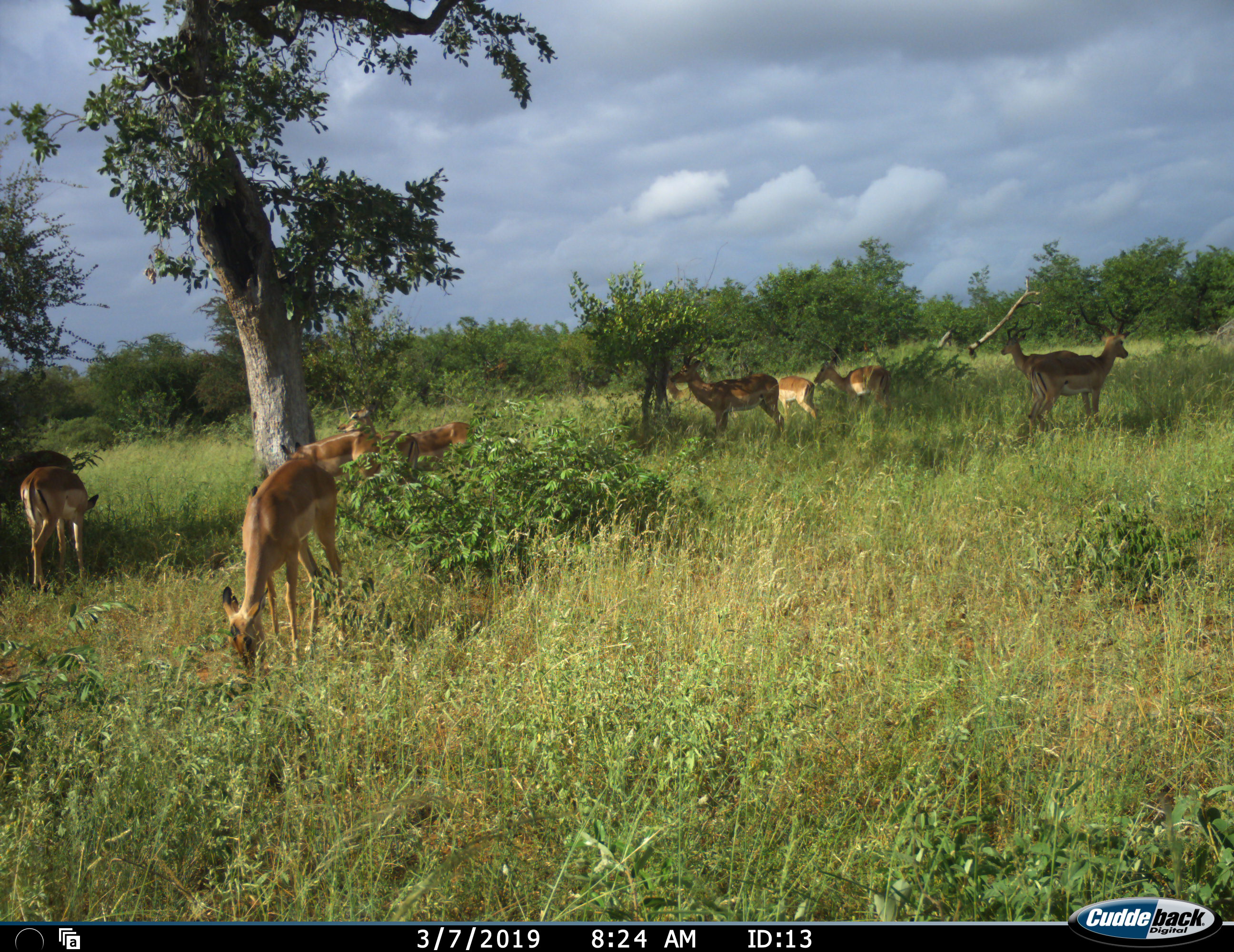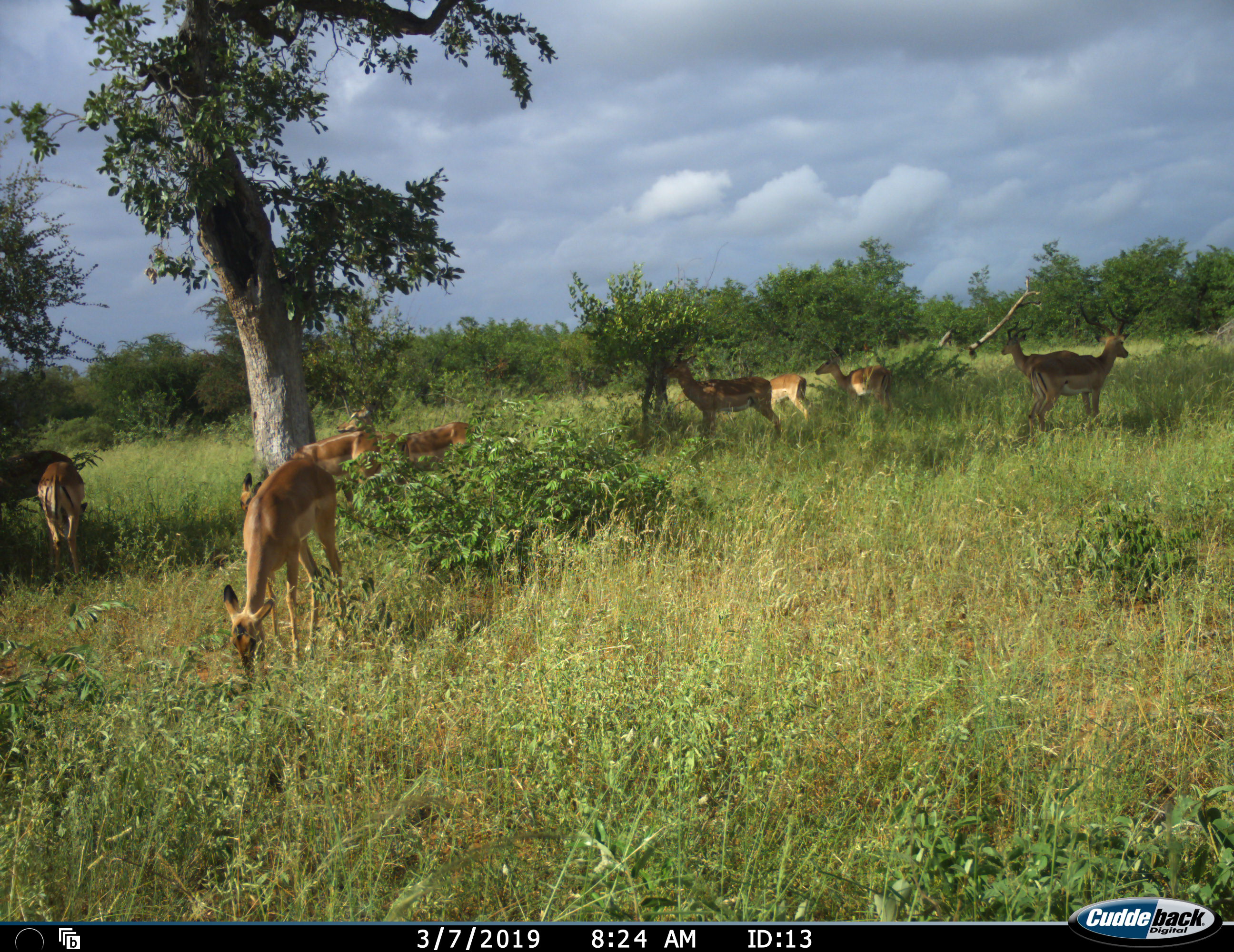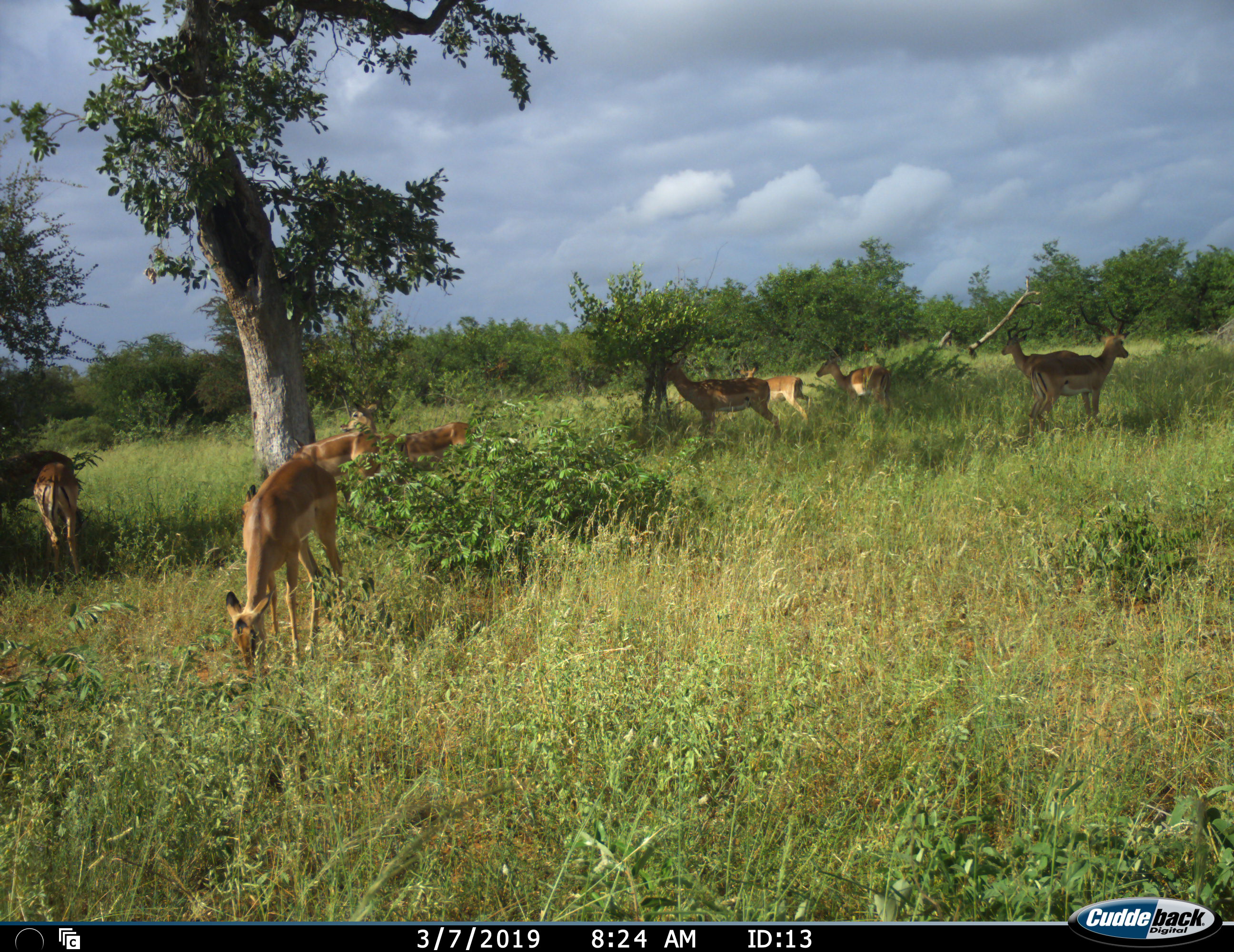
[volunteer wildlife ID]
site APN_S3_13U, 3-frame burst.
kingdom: Animalia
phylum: Chordata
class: Mammalia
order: Artiodactyla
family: Bovidae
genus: Aepyceros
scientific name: Aepyceros melampus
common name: impala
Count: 11-50.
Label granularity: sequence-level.